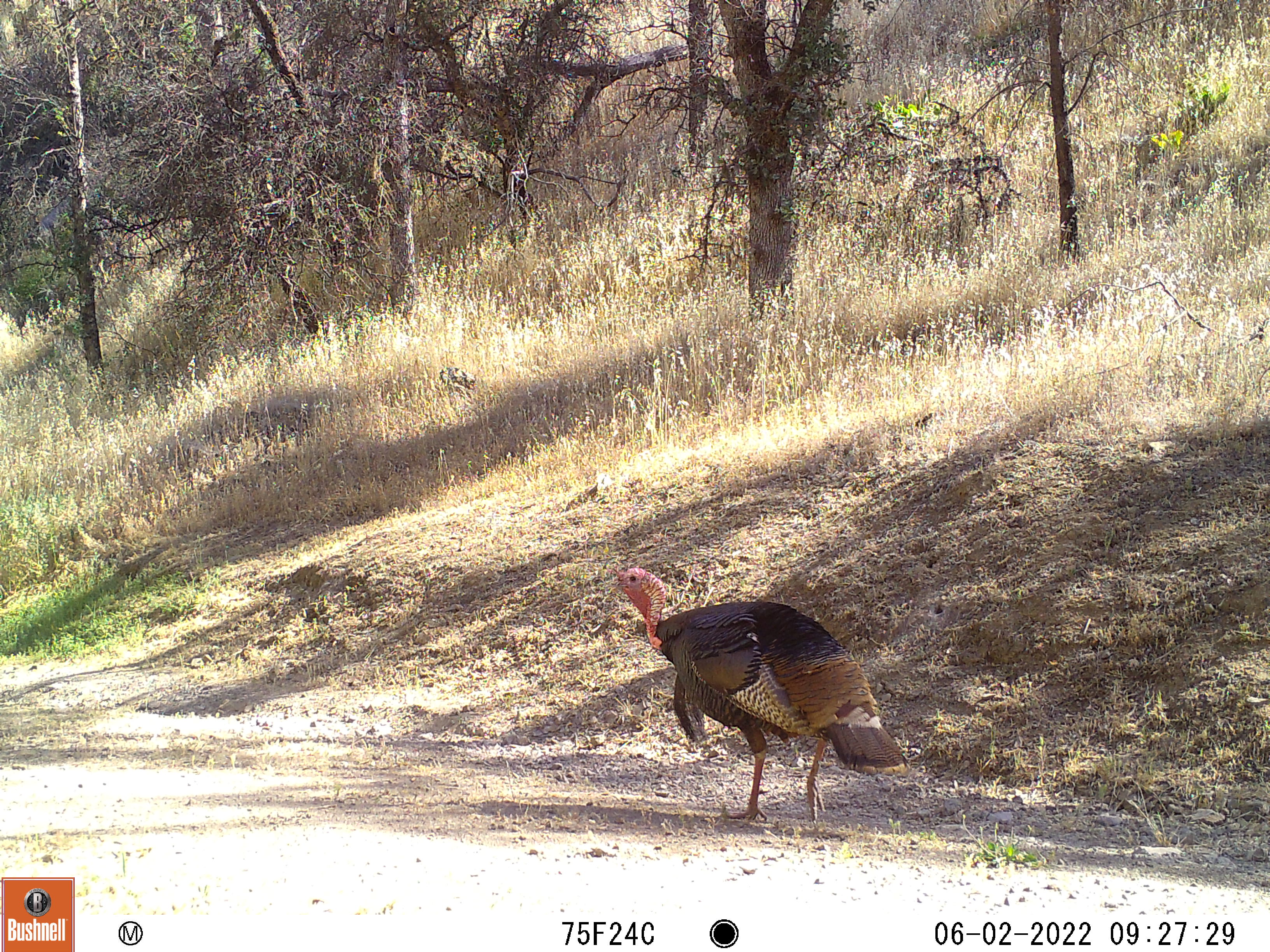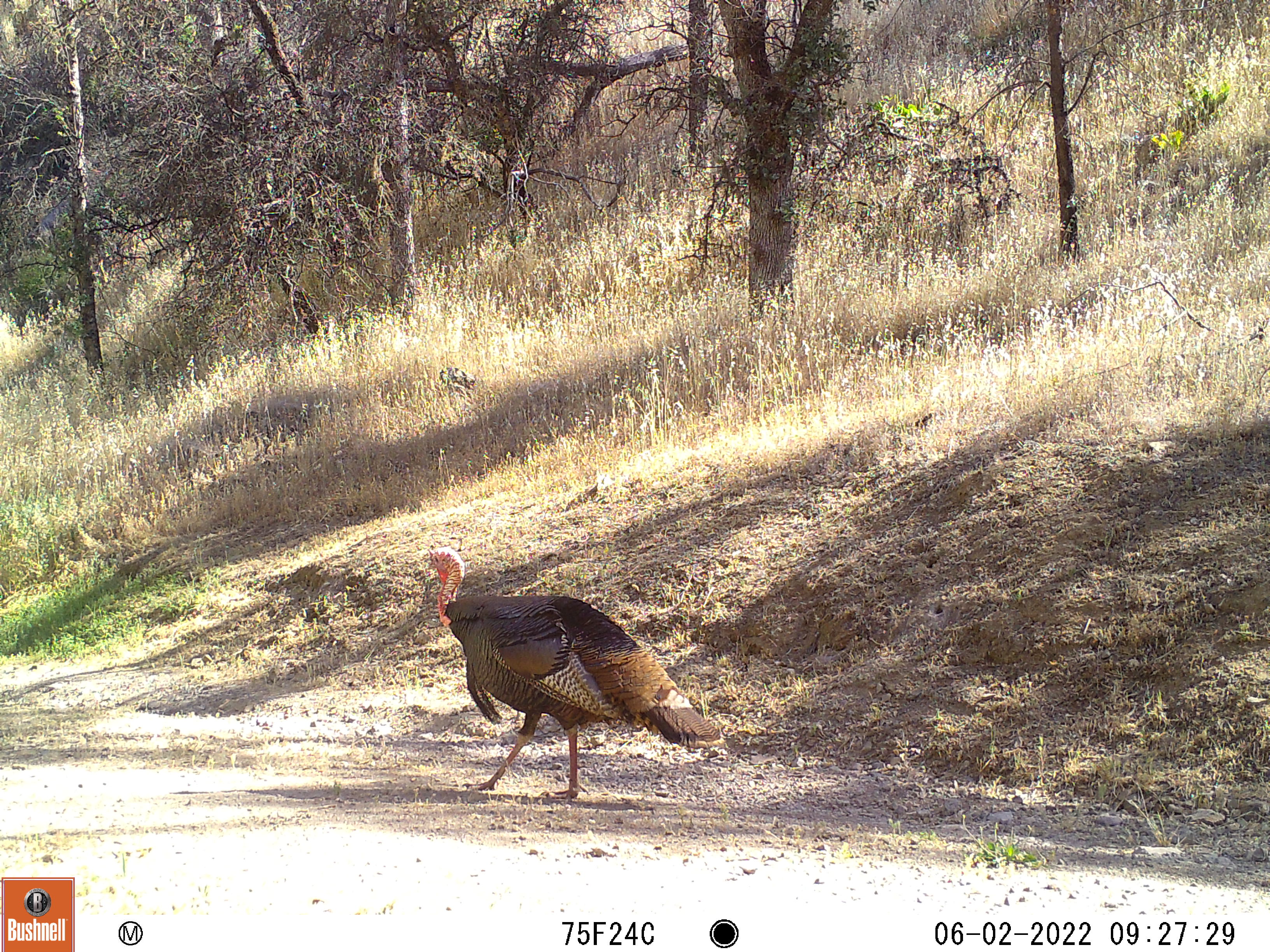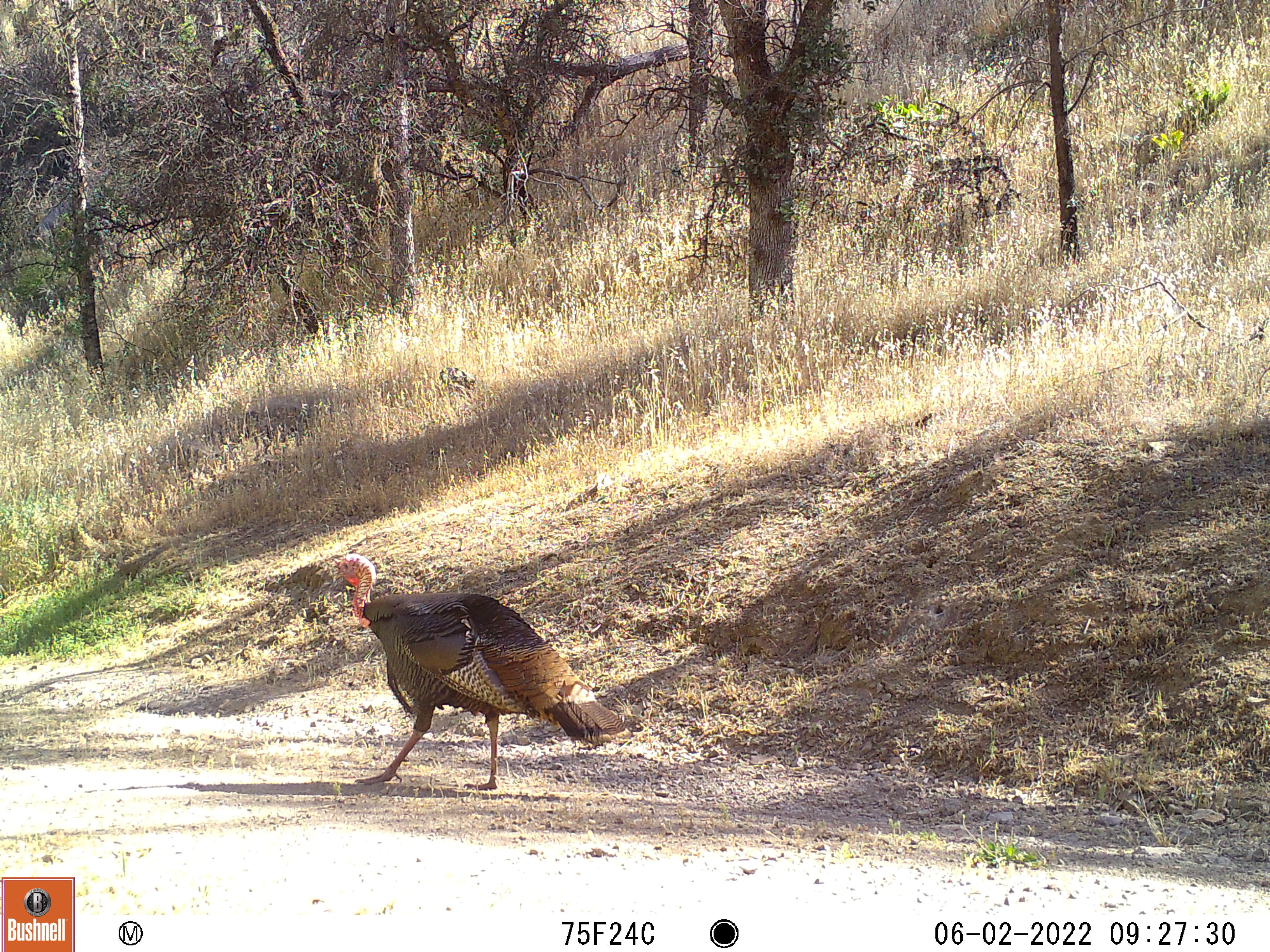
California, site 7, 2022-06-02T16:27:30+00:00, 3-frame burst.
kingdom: Animalia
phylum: Chordata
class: Aves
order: Galliformes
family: Phasianidae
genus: Meleagris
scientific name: Meleagris gallopavo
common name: turkey